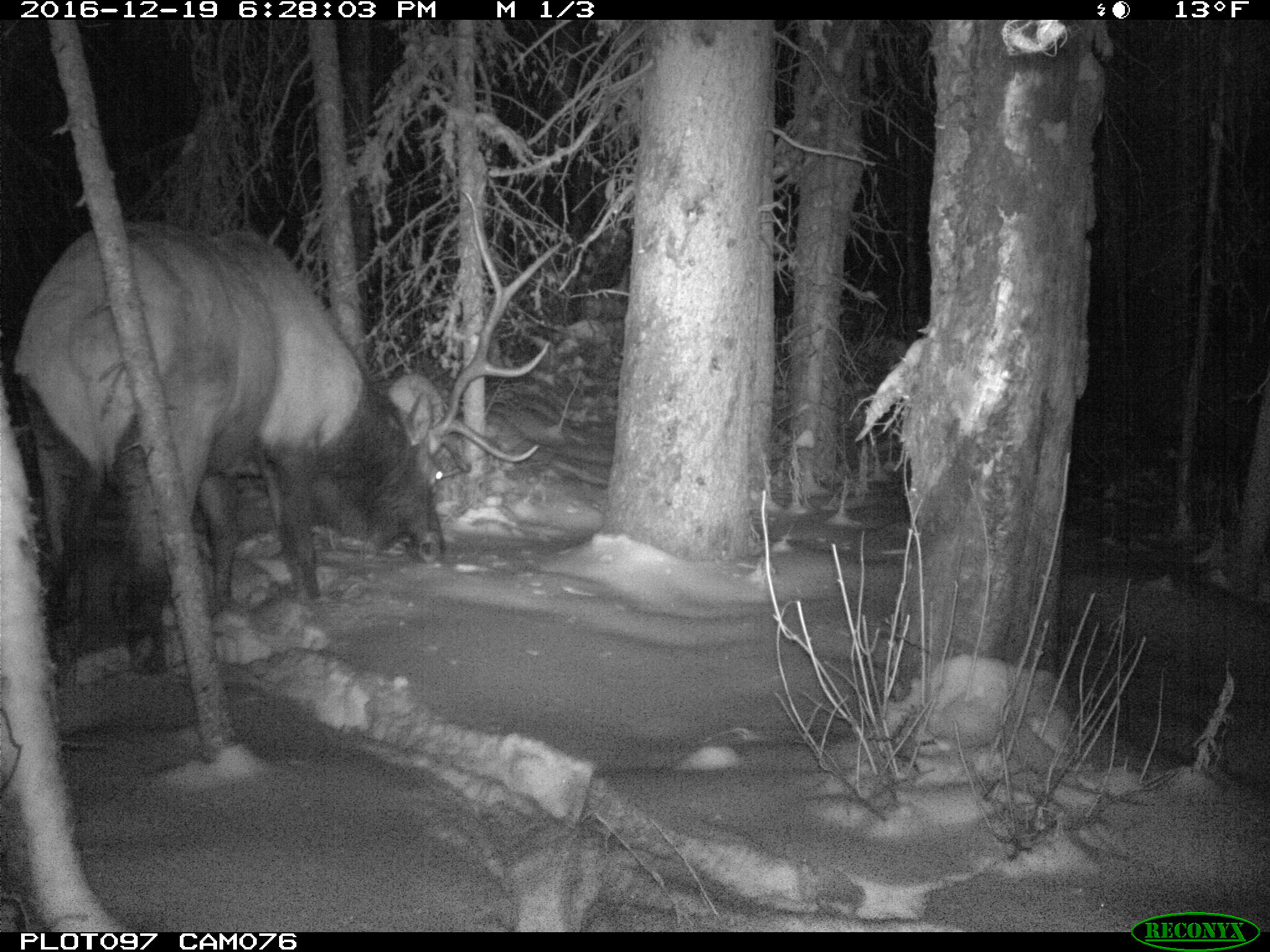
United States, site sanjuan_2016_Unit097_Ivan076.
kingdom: Animalia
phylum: Chordata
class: Mammalia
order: Artiodactyla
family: Cervidae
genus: Cervus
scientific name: Cervus elaphus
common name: red deer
Cervus elaphus (red deer).